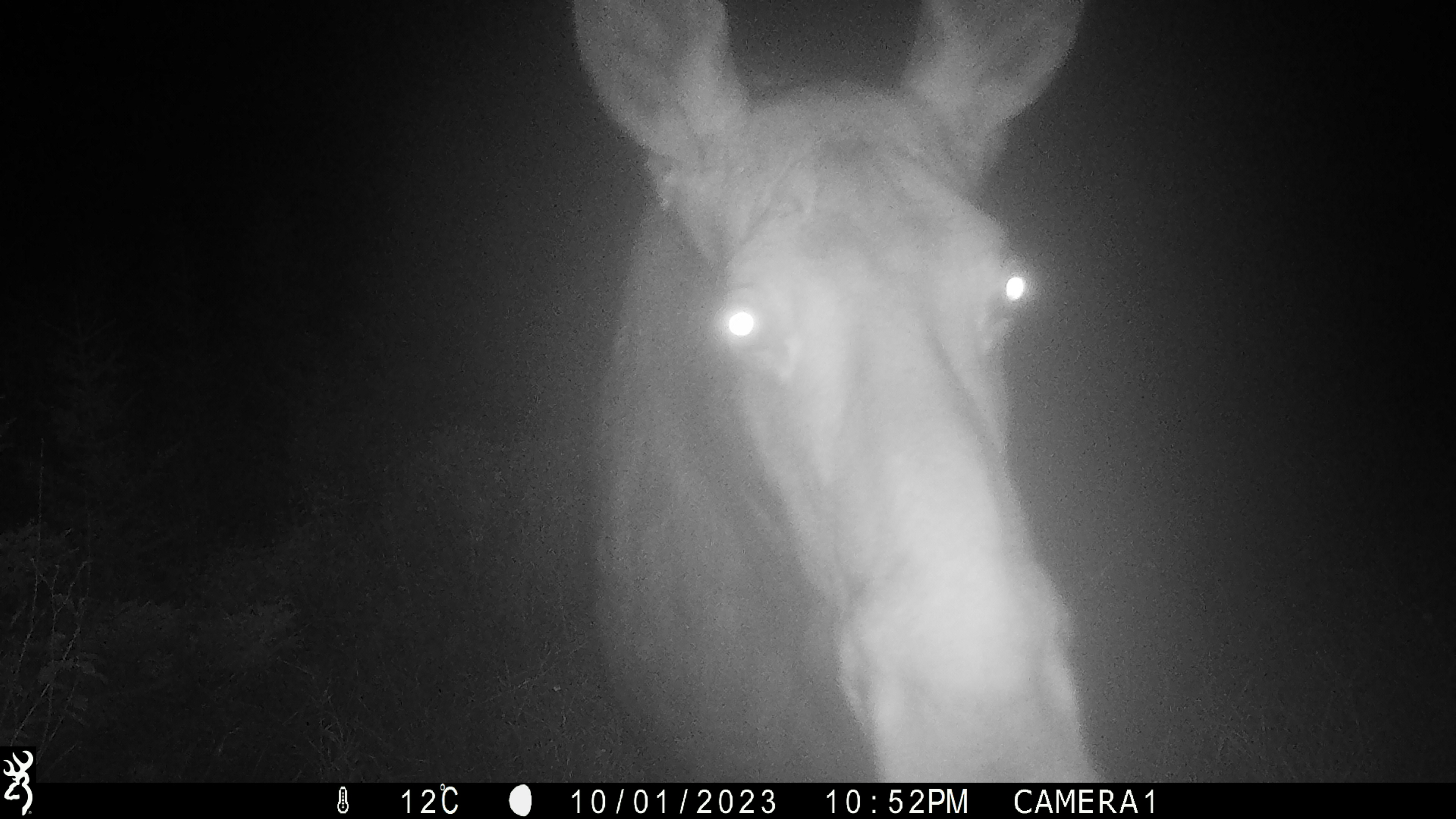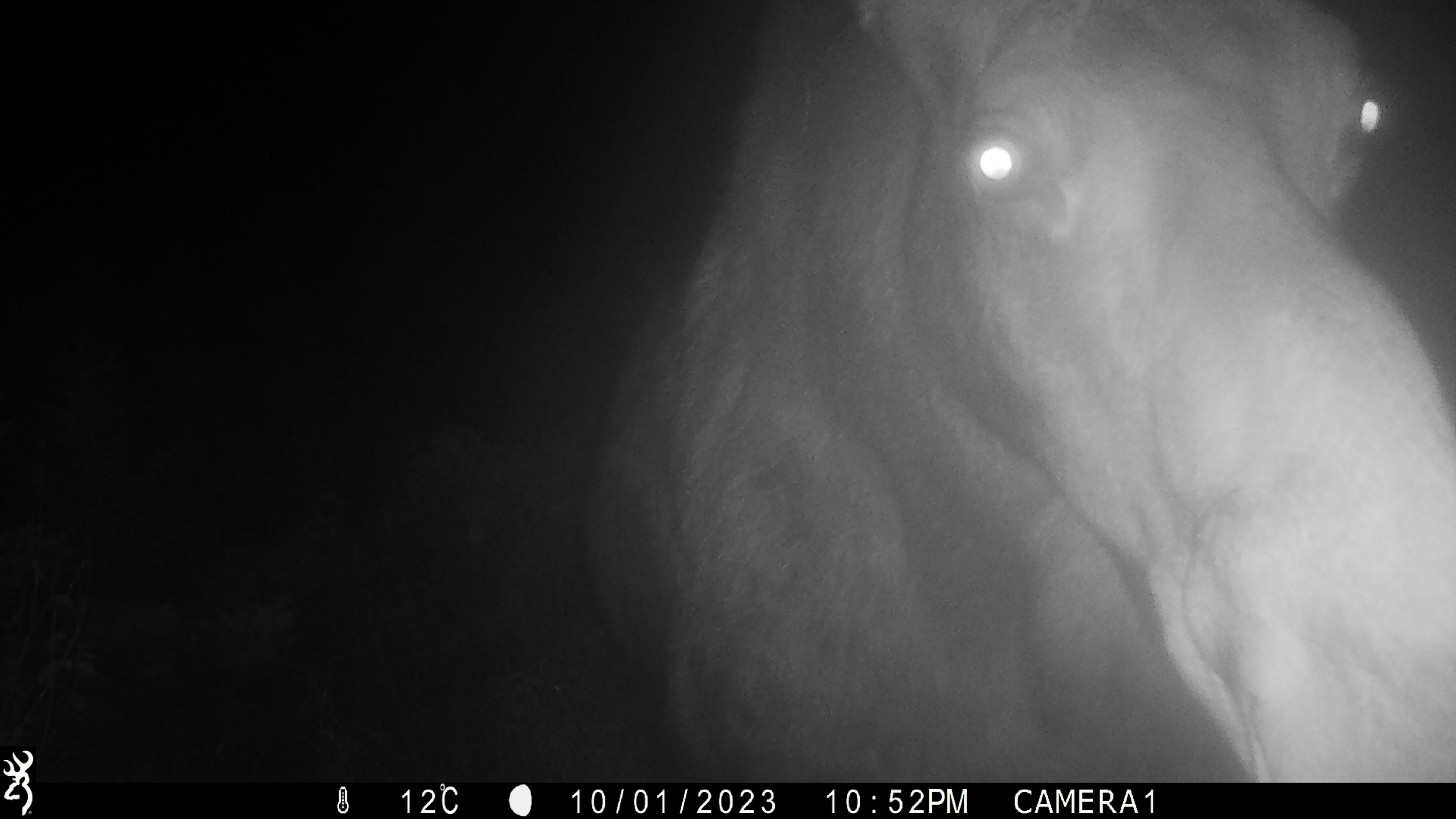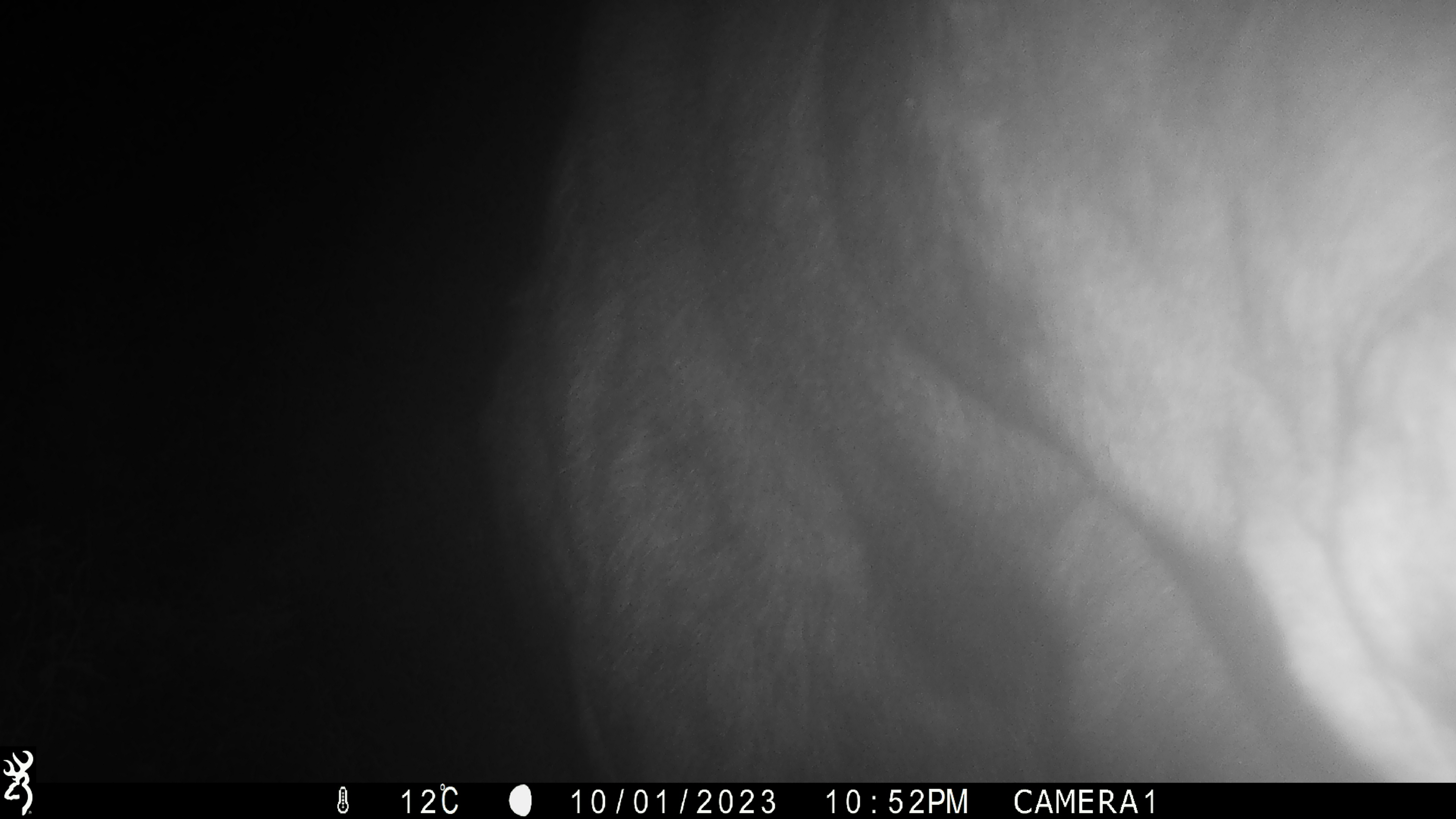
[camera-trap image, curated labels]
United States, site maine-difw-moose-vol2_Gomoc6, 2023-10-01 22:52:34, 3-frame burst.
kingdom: Animalia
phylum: Chordata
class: Mammalia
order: Artiodactyla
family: Cervidae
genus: Alces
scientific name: Alces alces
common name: moose